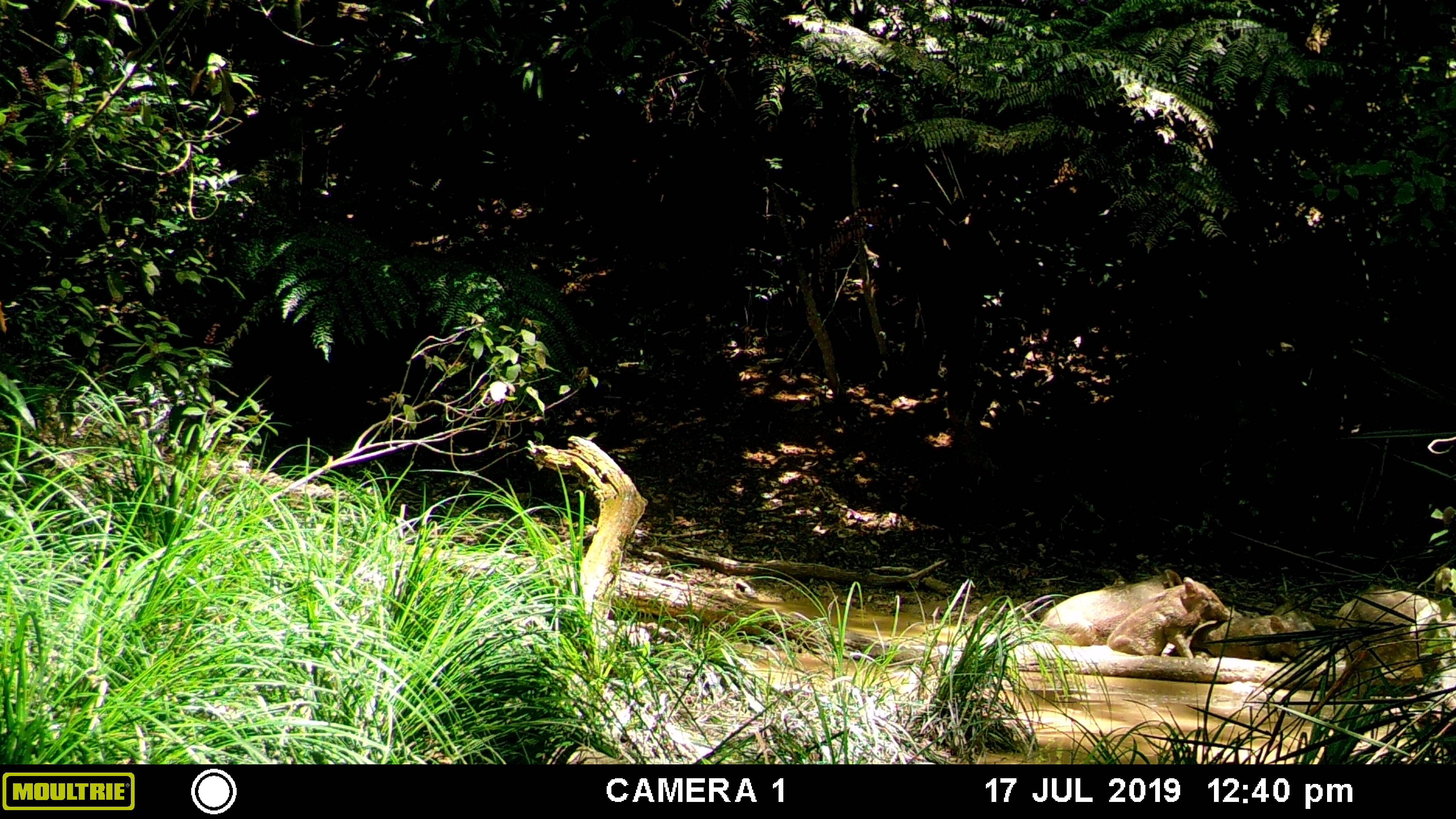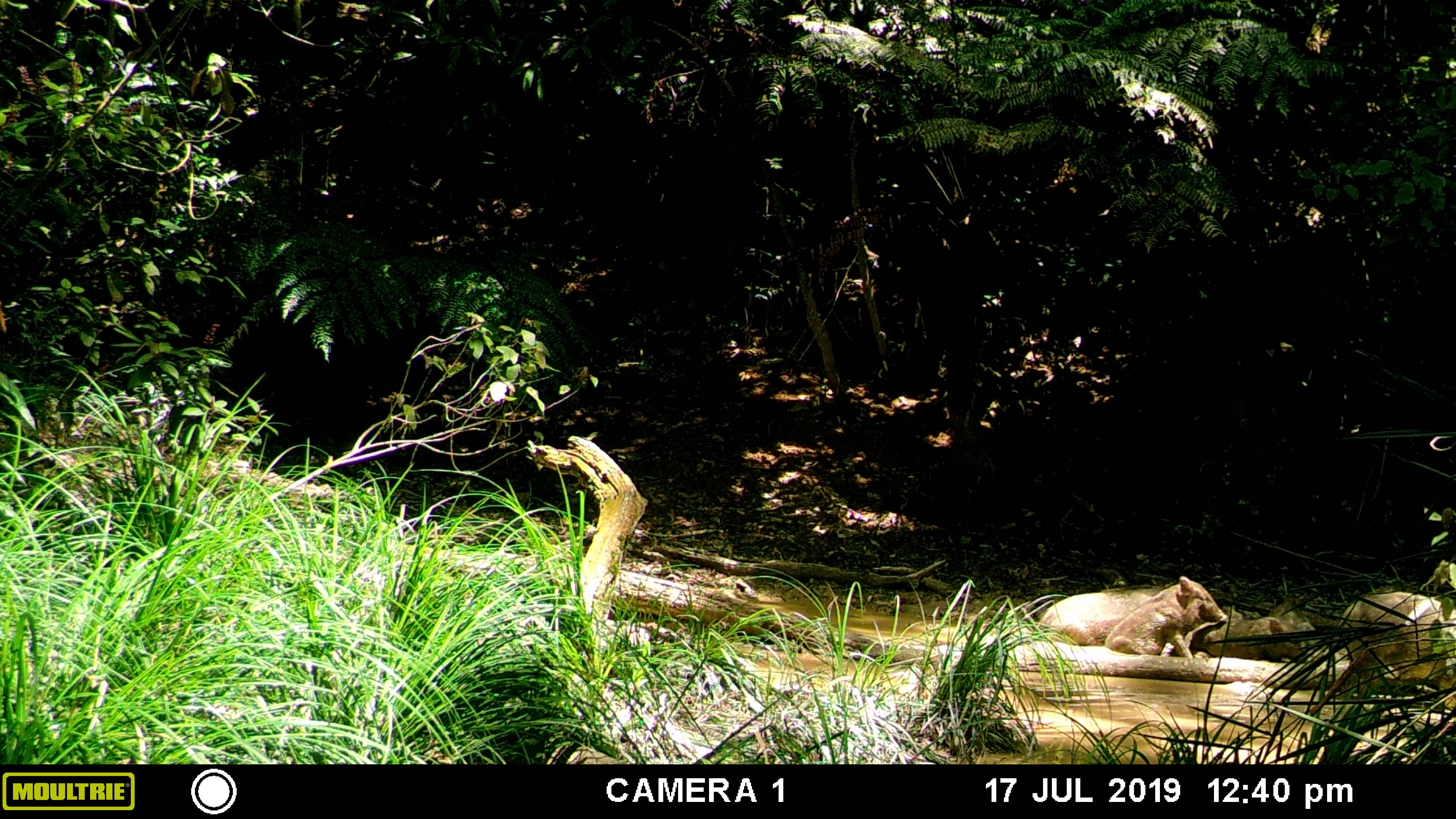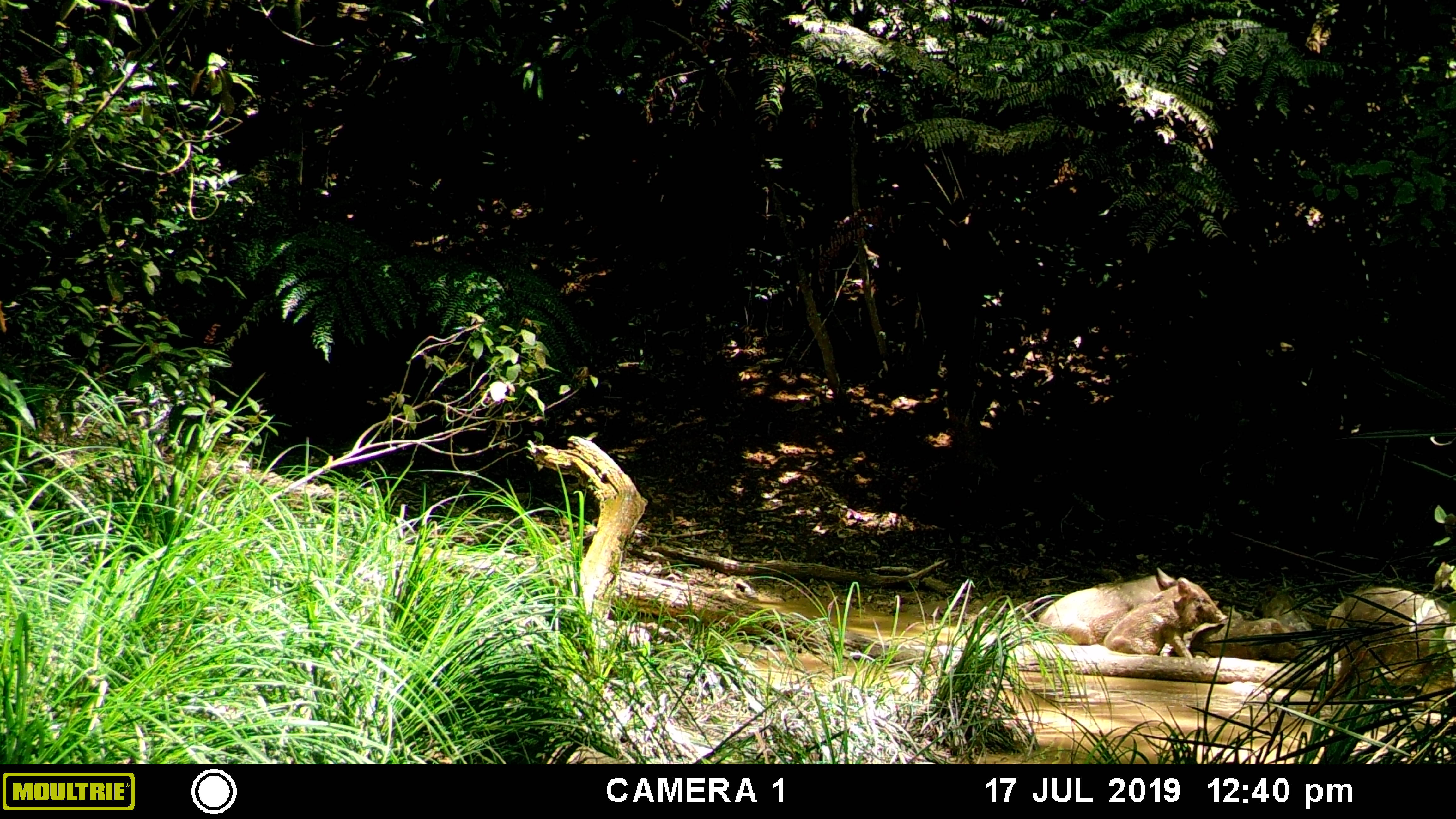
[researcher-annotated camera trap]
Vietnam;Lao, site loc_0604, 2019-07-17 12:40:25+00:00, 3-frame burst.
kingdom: Animalia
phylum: Chordata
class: Mammalia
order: Artiodactyla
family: Suidae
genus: Sus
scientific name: Sus scrofa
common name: eurasian wild pig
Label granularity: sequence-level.